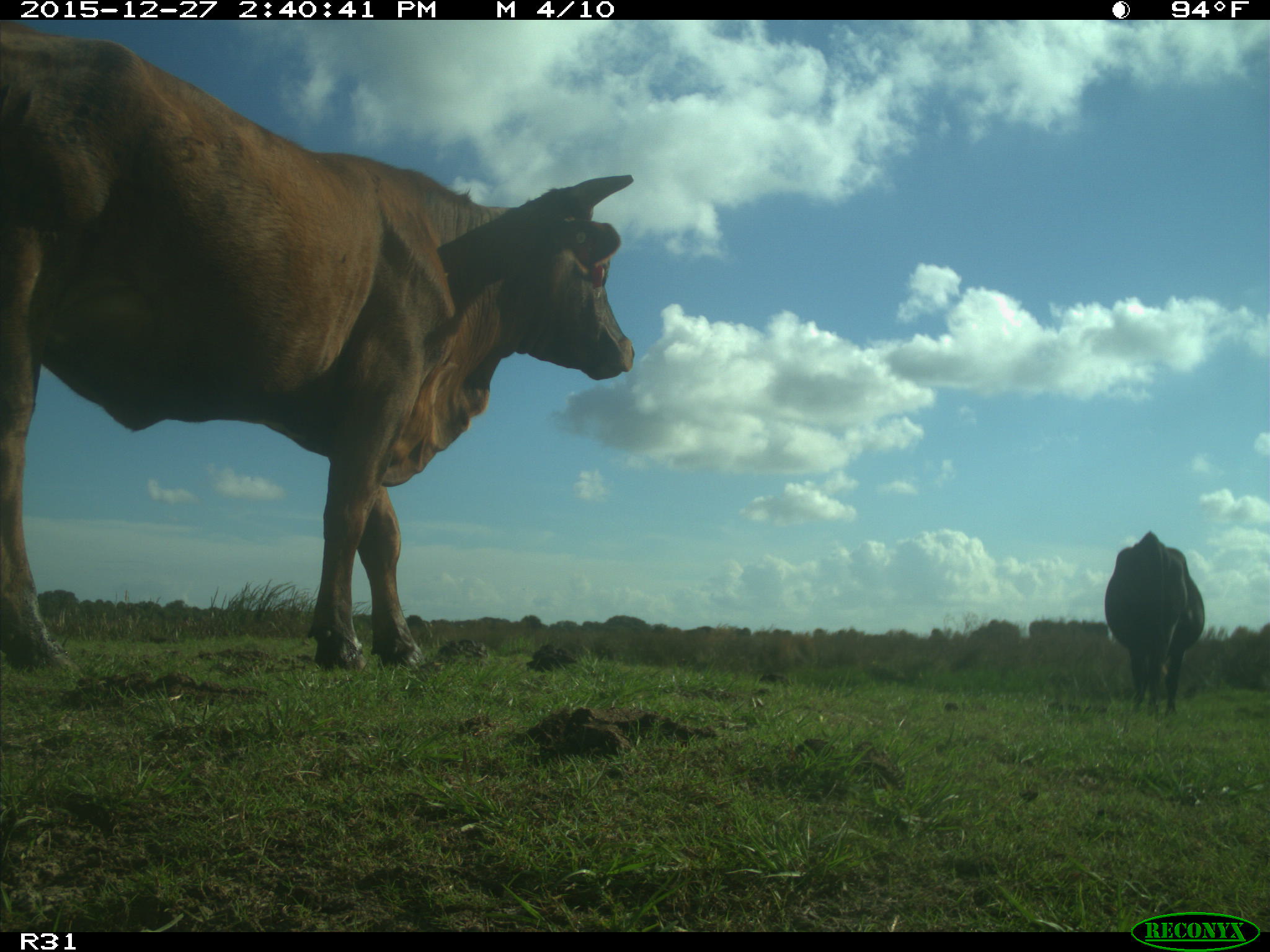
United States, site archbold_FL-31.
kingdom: Animalia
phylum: Chordata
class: Mammalia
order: Artiodactyla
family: Bovidae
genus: Bos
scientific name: Bos taurus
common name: domestic cow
Bos taurus (domestic cow).